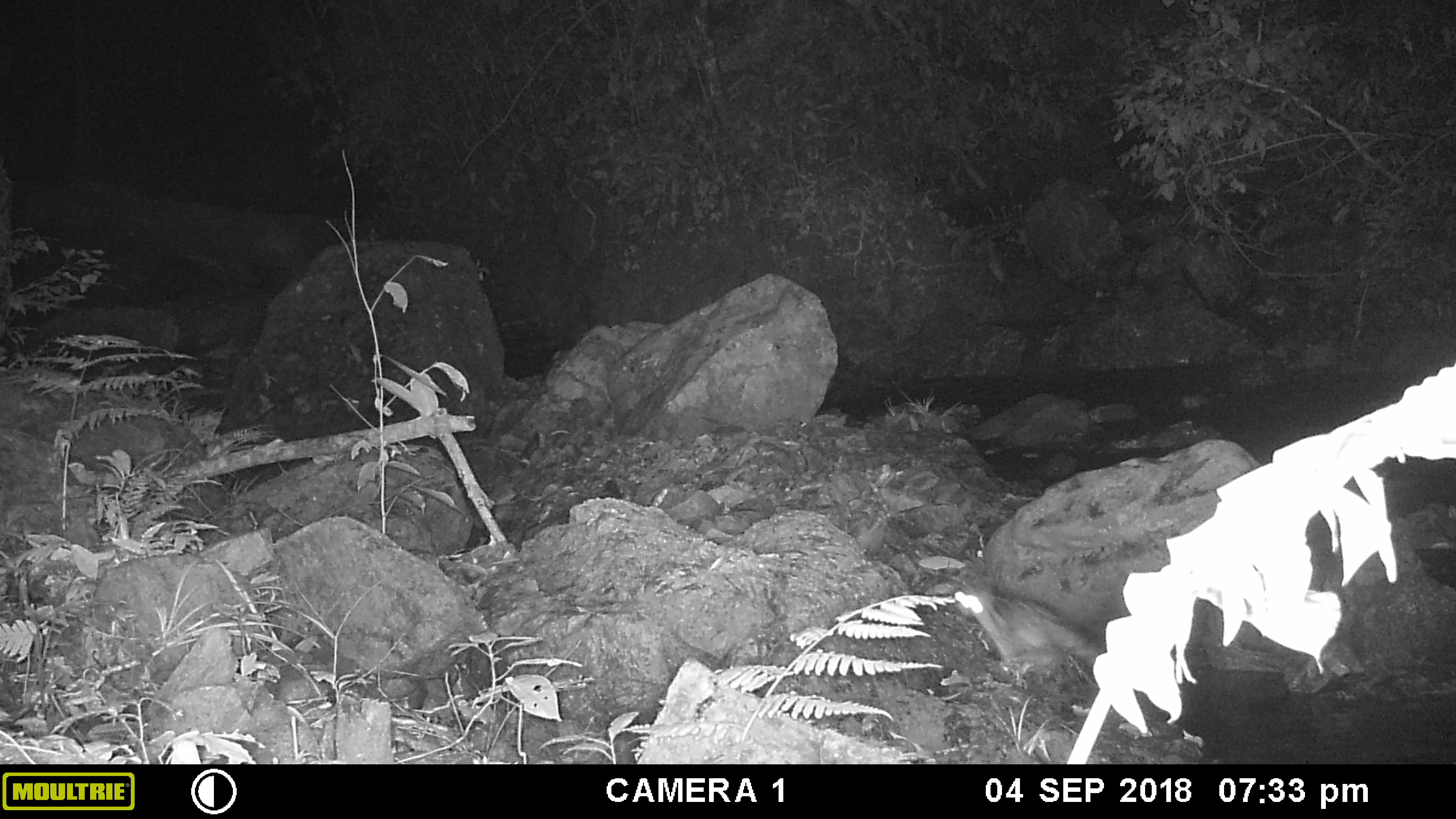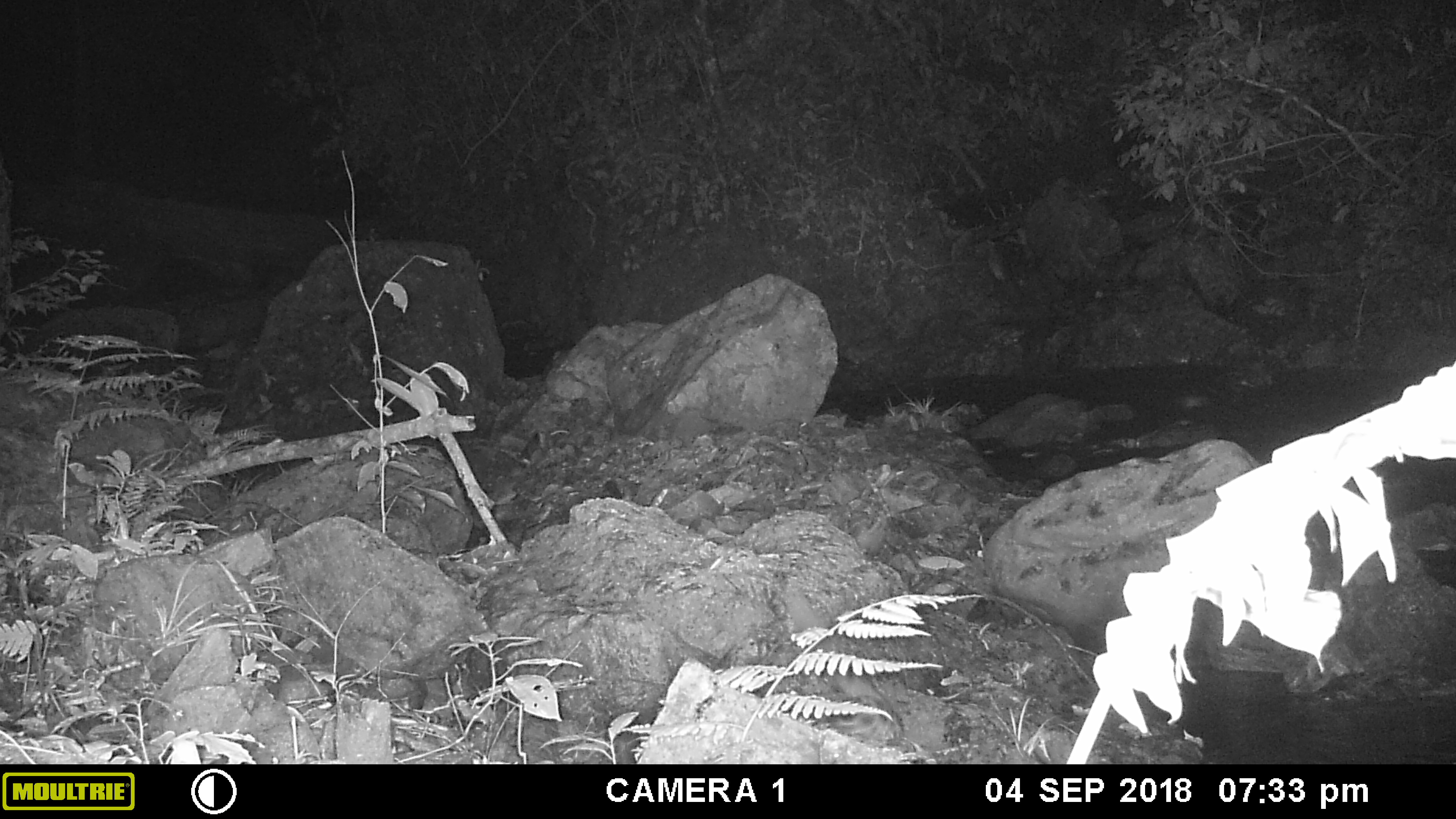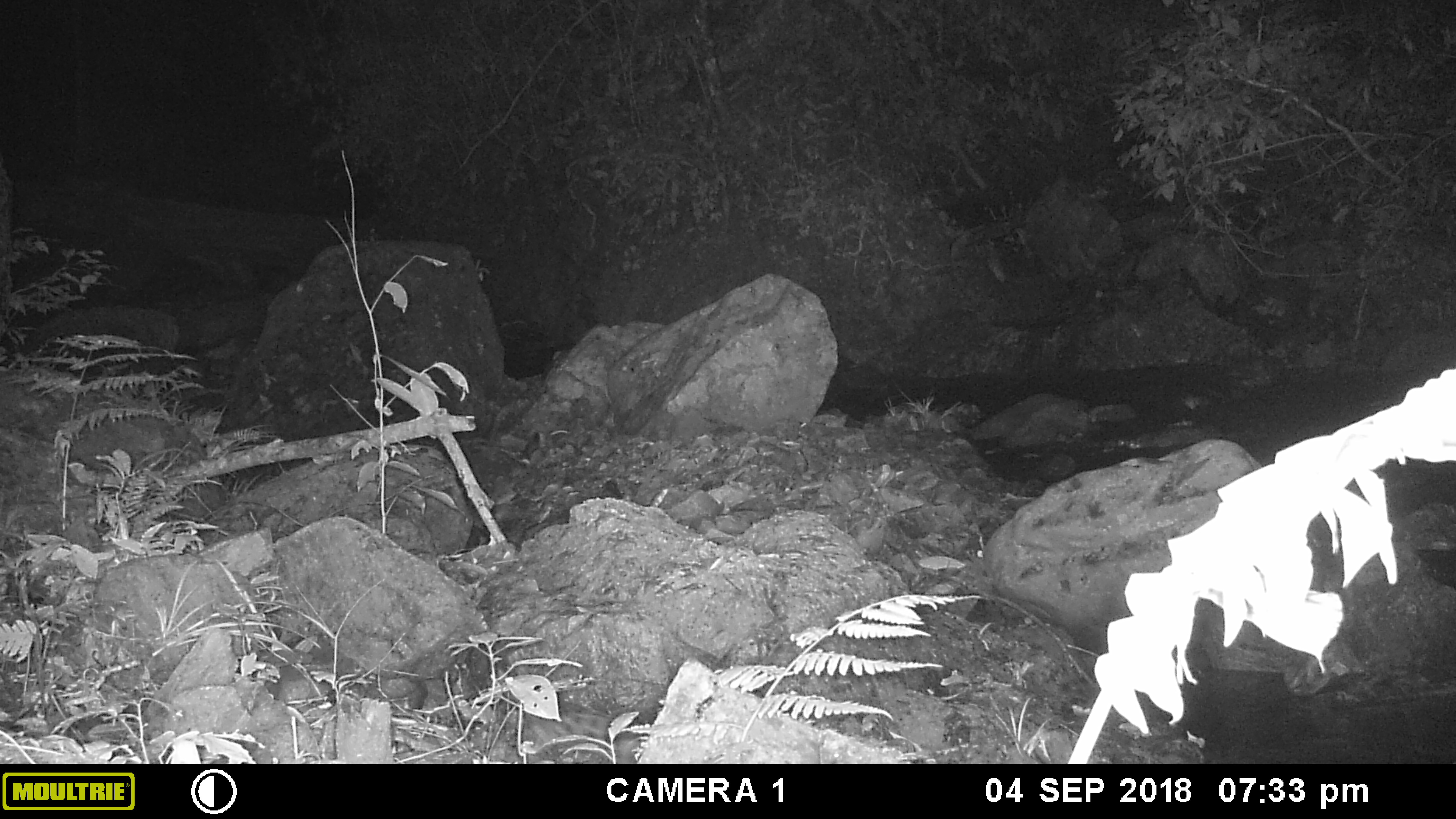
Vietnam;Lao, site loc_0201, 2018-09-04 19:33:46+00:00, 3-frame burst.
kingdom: Animalia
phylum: Chordata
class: Mammalia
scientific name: Mammalia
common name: mammal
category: unidentified small mammal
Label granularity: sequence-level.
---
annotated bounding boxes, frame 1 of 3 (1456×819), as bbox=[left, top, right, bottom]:
unidentified small mammal: bbox=[954, 582, 1104, 666]